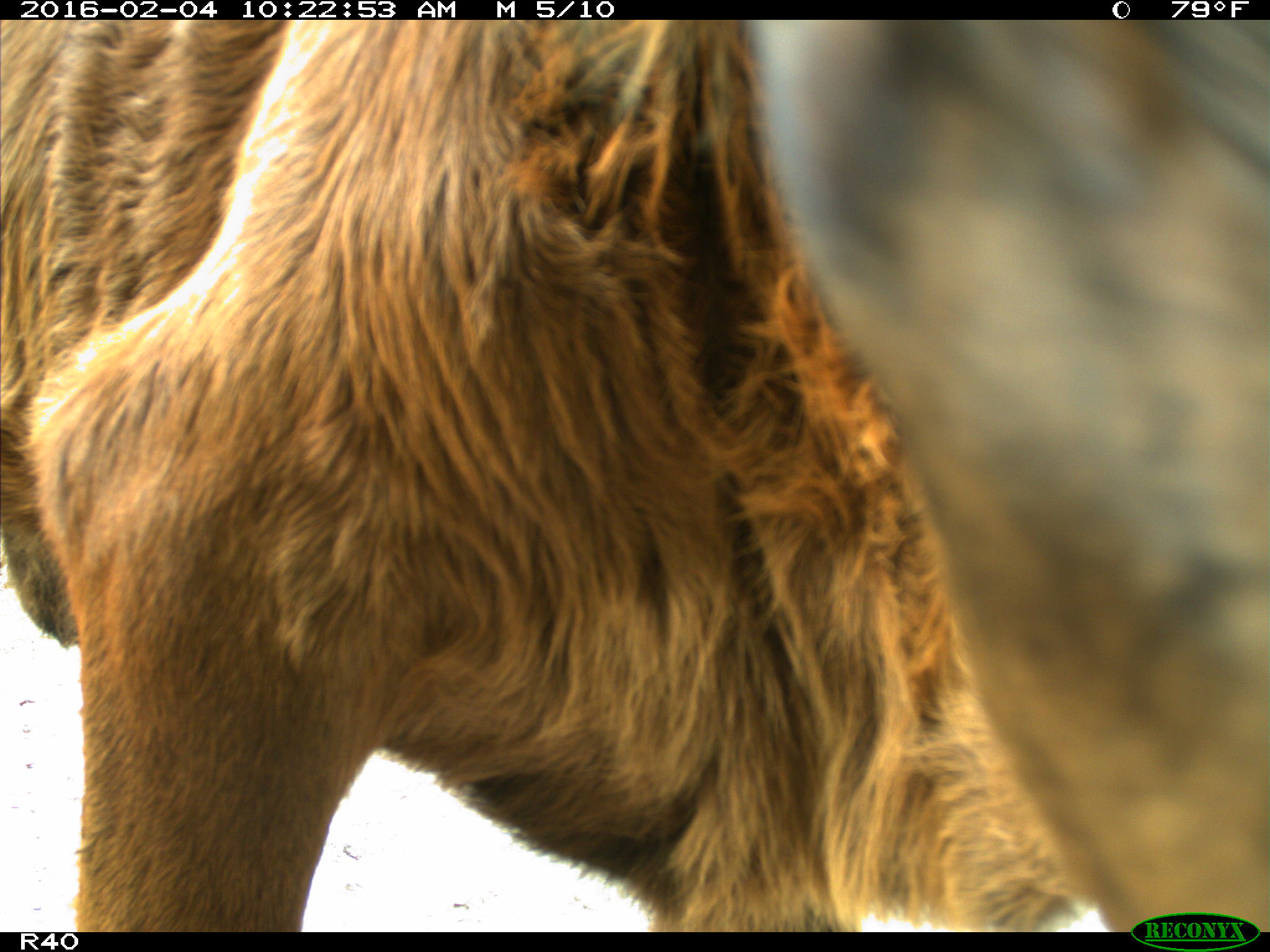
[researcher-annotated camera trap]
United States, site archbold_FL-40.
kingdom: Animalia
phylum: Chordata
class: Mammalia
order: Artiodactyla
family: Bovidae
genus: Bos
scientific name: Bos taurus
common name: domestic cow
Bos taurus (domestic cow).